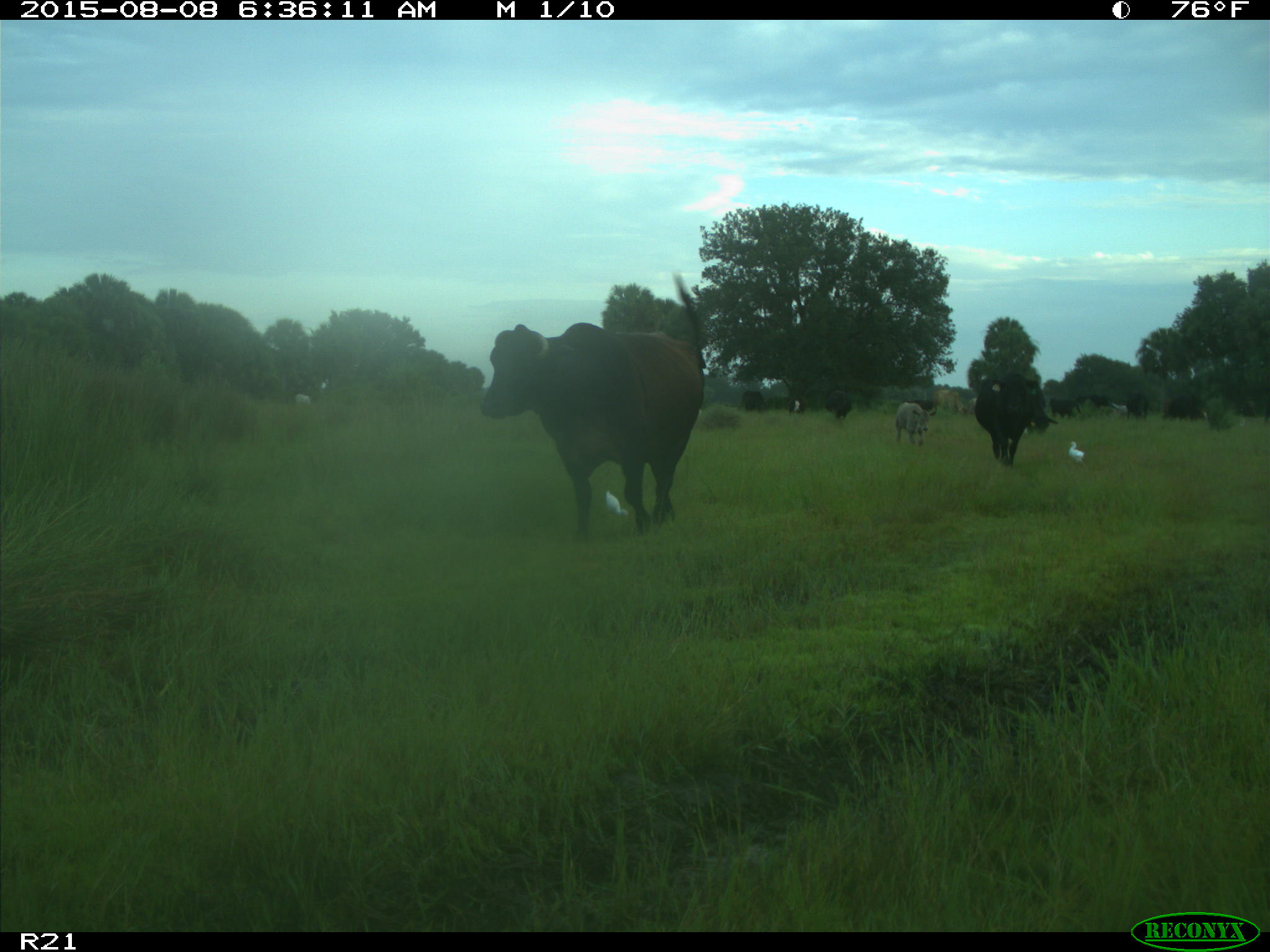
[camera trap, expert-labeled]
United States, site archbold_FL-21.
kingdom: Animalia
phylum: Chordata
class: Mammalia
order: Artiodactyla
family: Bovidae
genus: Bos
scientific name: Bos taurus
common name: domestic cow